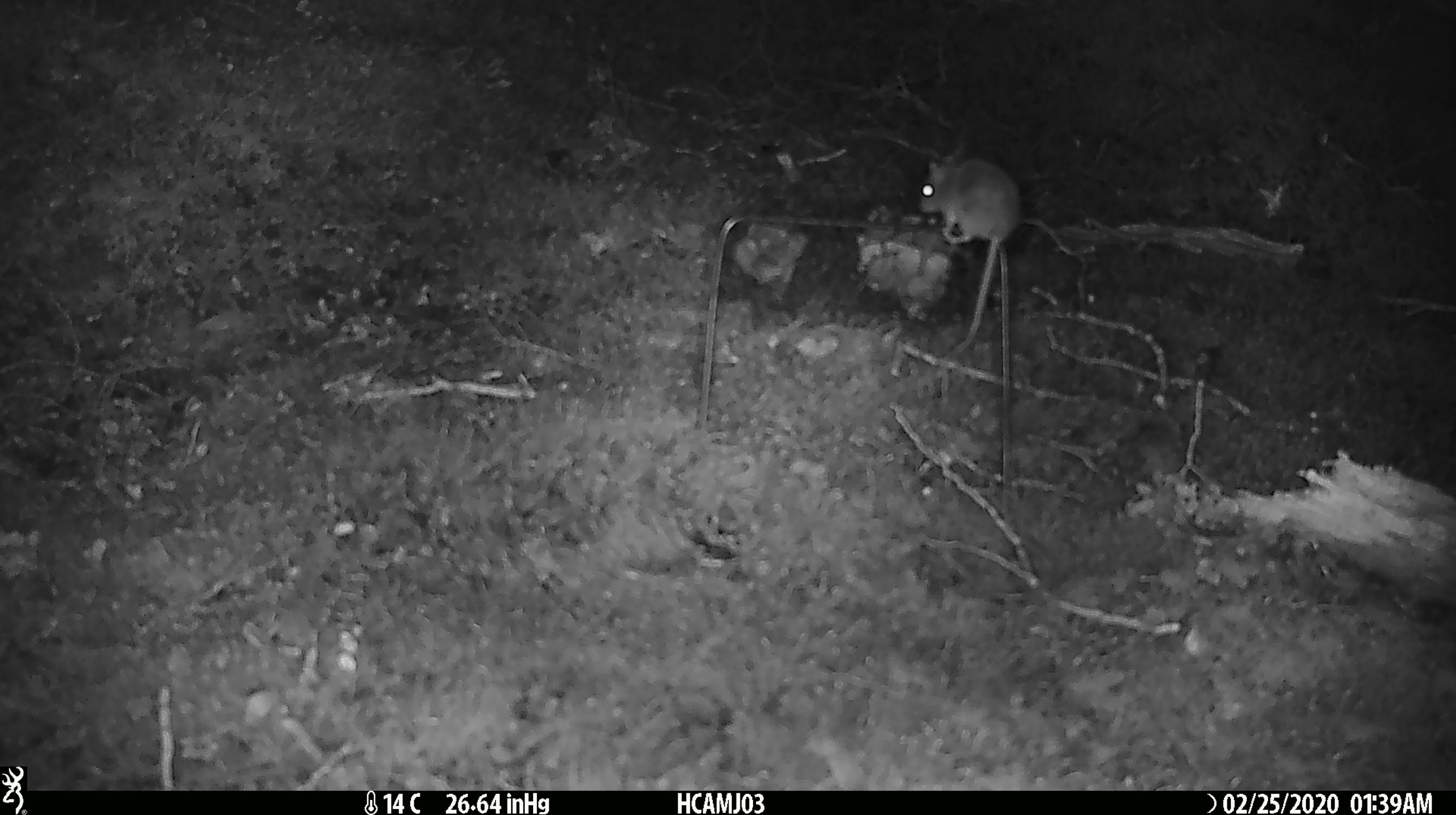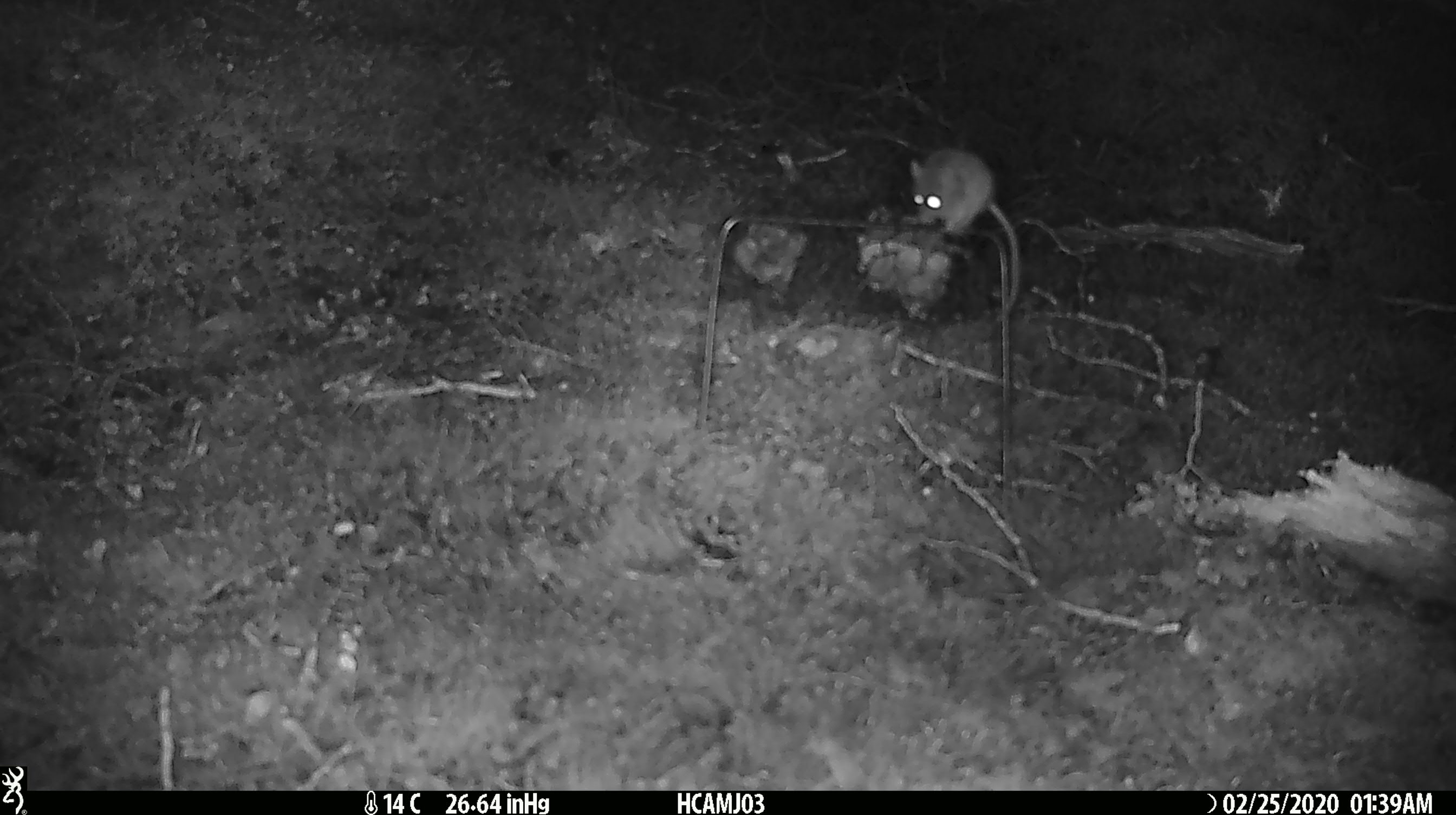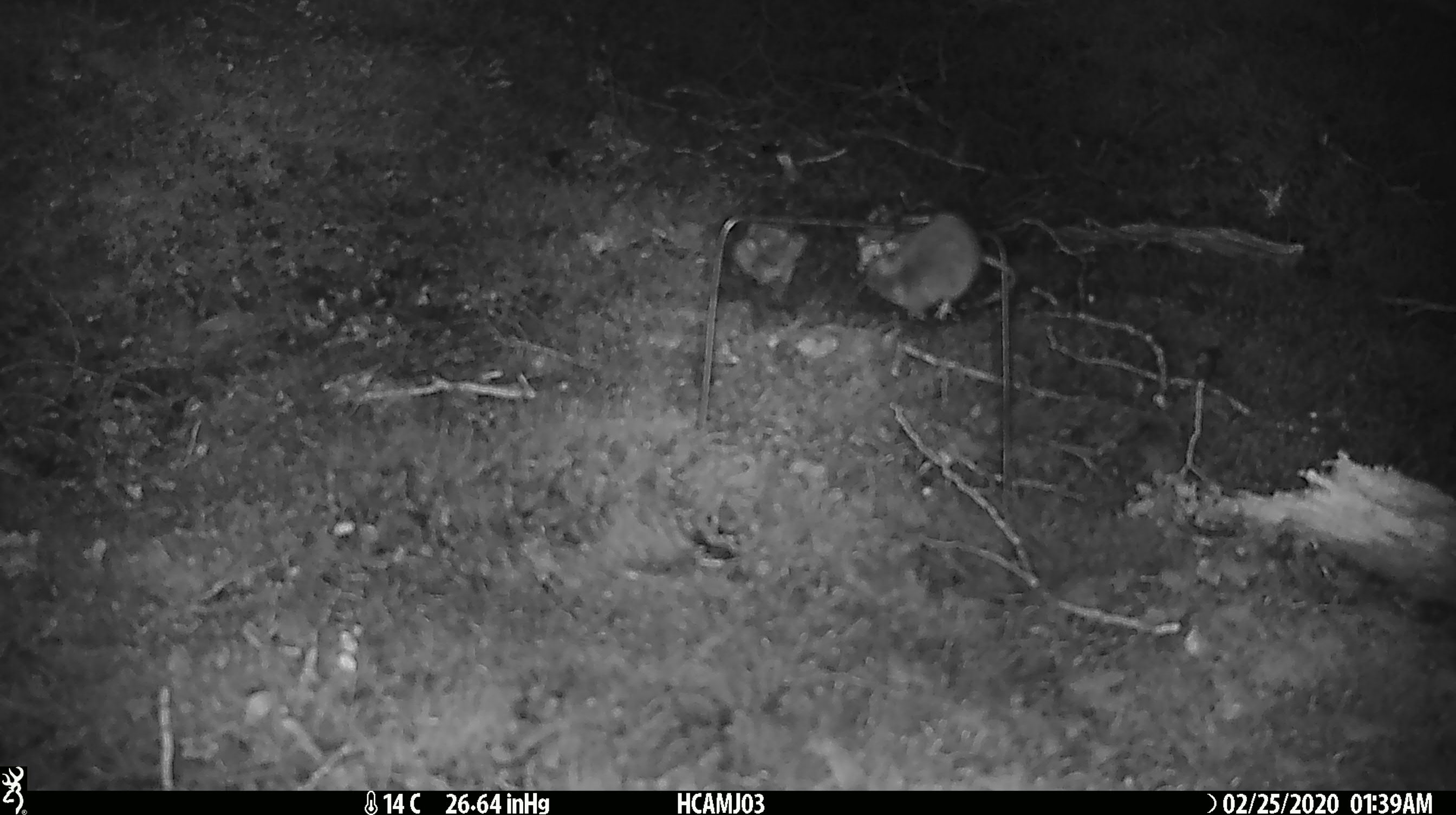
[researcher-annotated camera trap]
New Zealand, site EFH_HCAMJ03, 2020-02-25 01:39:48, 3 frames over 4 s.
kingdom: Animalia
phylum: Chordata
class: Mammalia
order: Rodentia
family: Muridae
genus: Mus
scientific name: Mus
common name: mouse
Mouse (Mus).